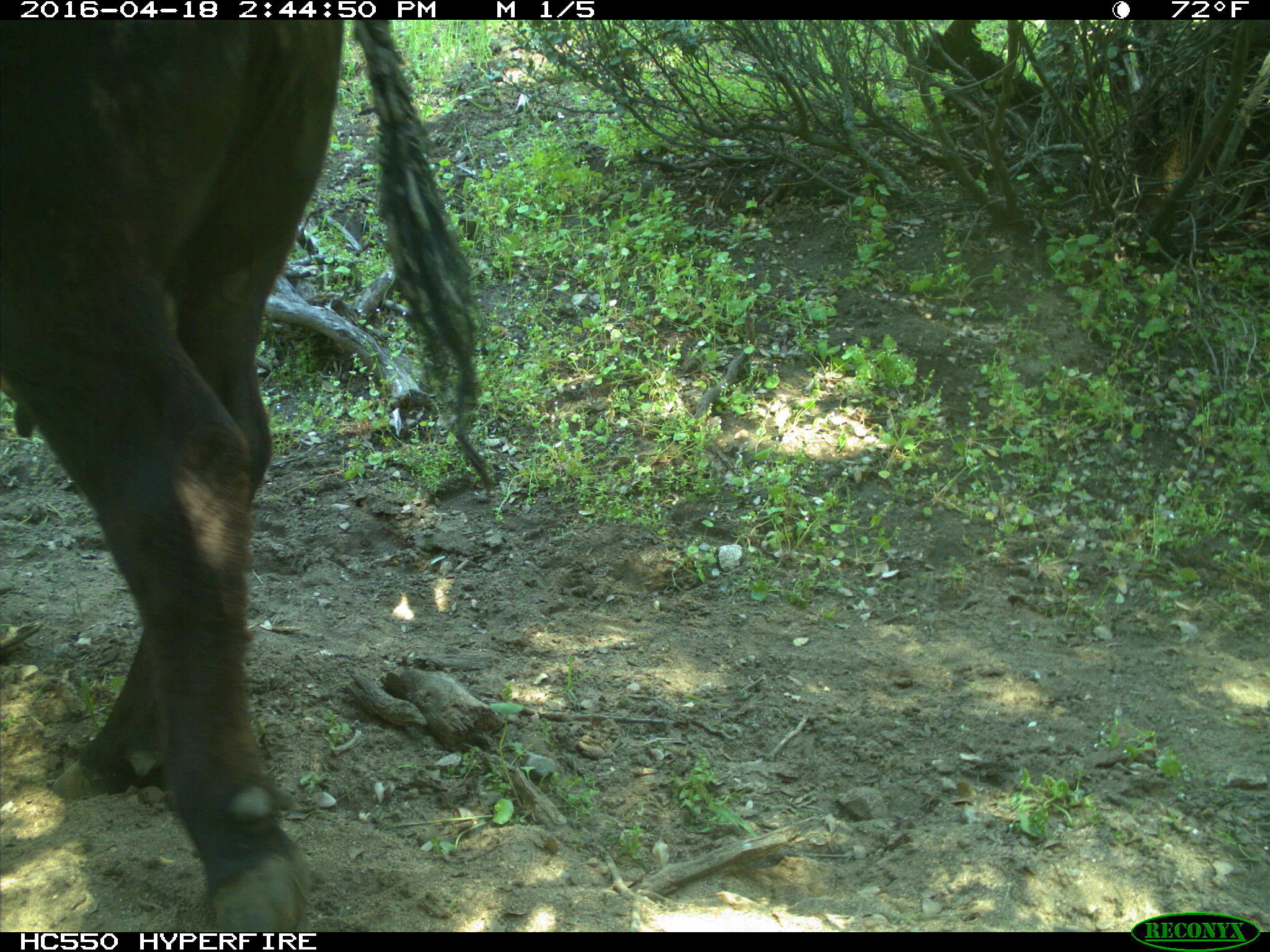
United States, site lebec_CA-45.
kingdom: Animalia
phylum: Chordata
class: Mammalia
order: Artiodactyla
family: Bovidae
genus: Bos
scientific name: Bos taurus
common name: domestic cow